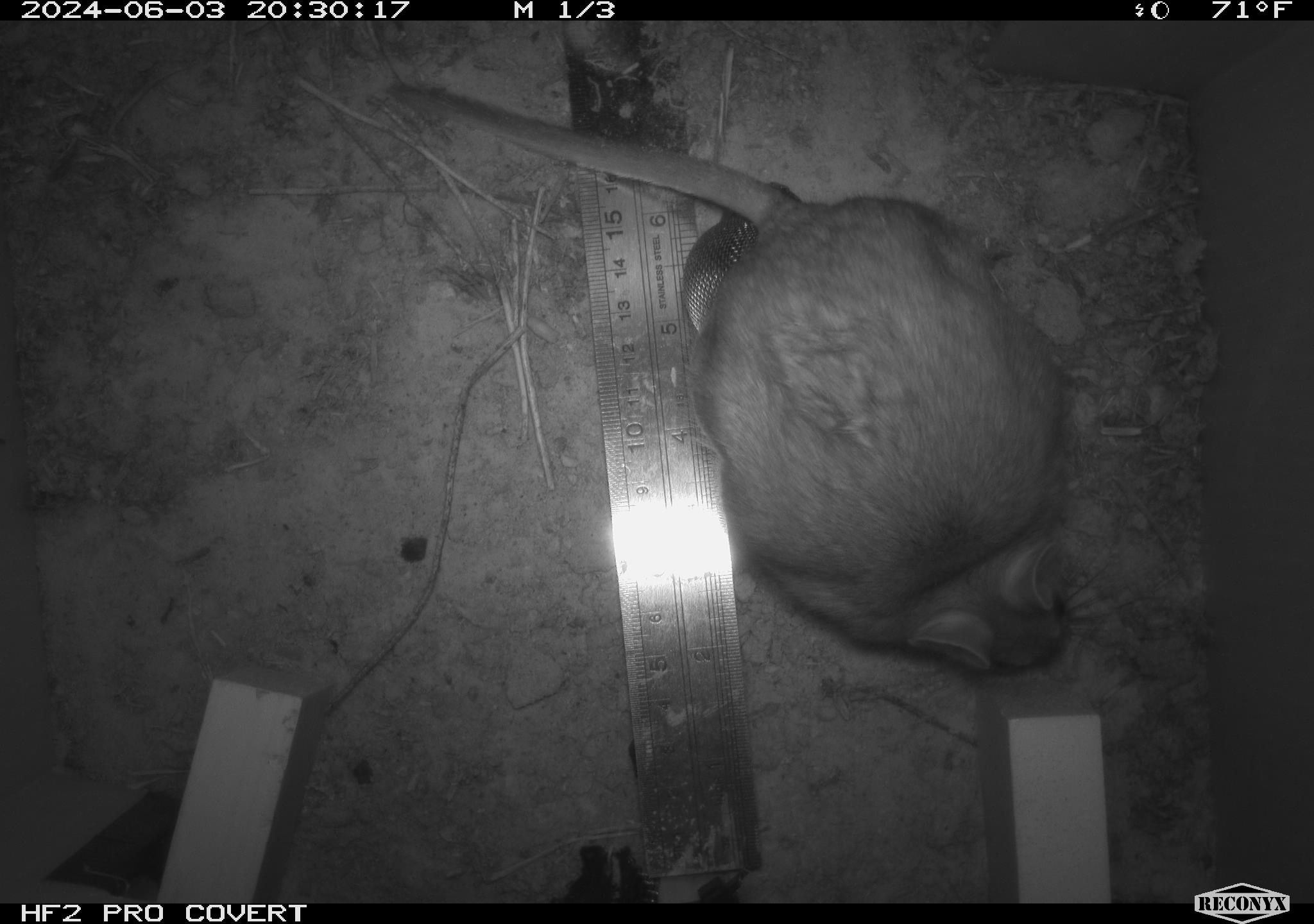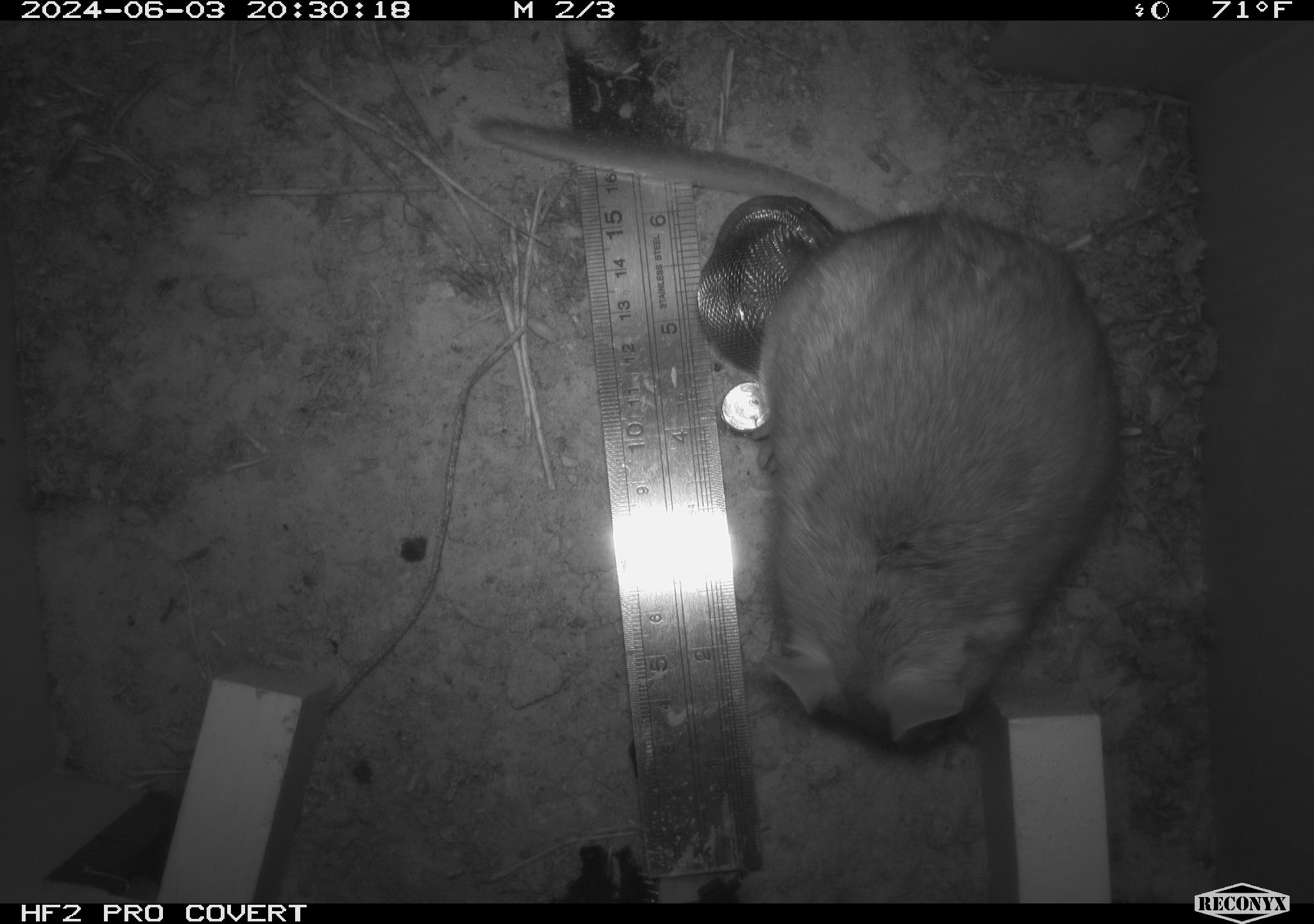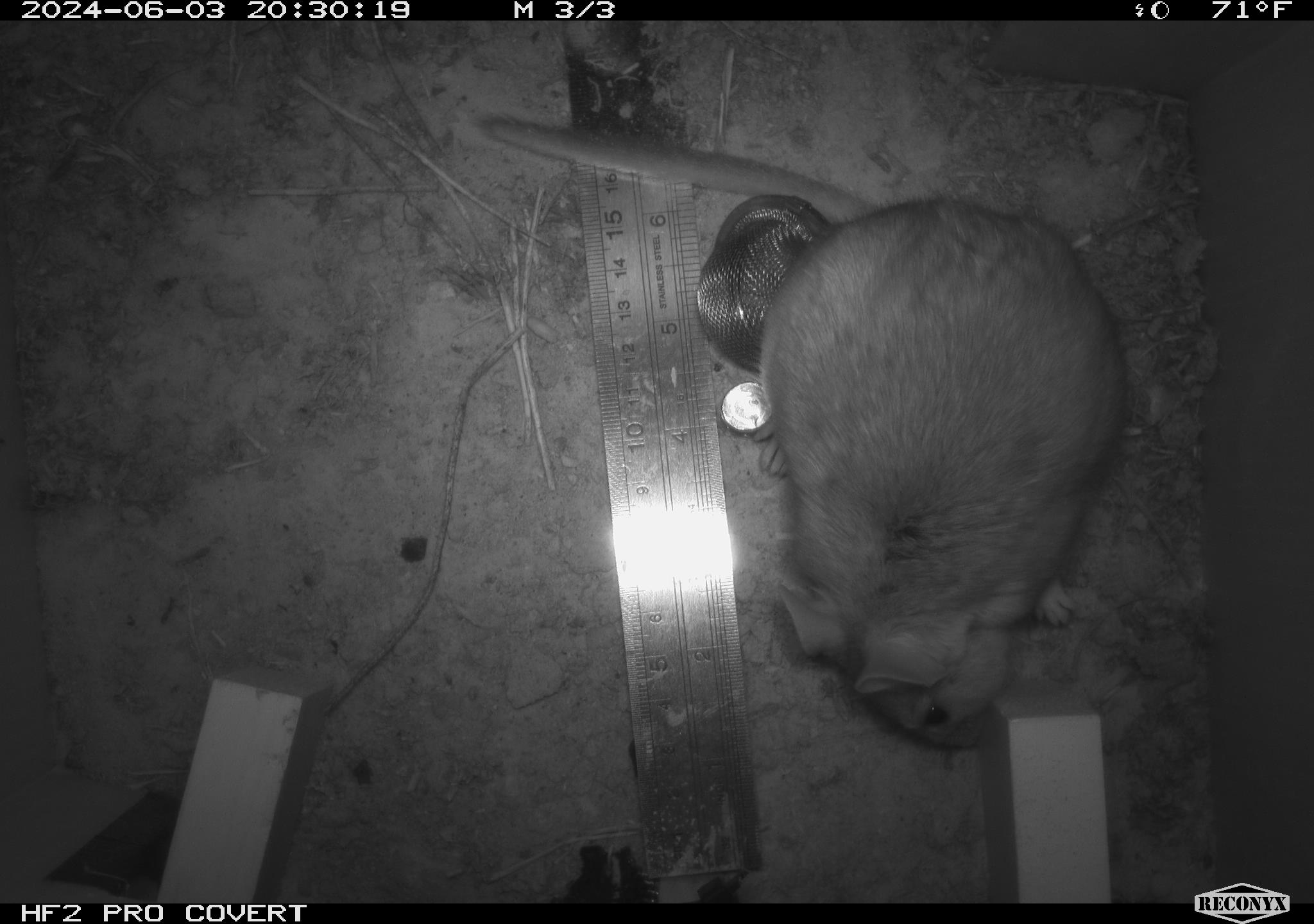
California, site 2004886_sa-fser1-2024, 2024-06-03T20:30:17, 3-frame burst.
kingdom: Animalia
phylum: Chordata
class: Mammalia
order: Rodentia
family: Sciuridae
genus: Neotamias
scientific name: Neotamias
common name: western chipmunks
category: neotamias species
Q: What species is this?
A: Neotamias species (western chipmunks) (Neotamias).